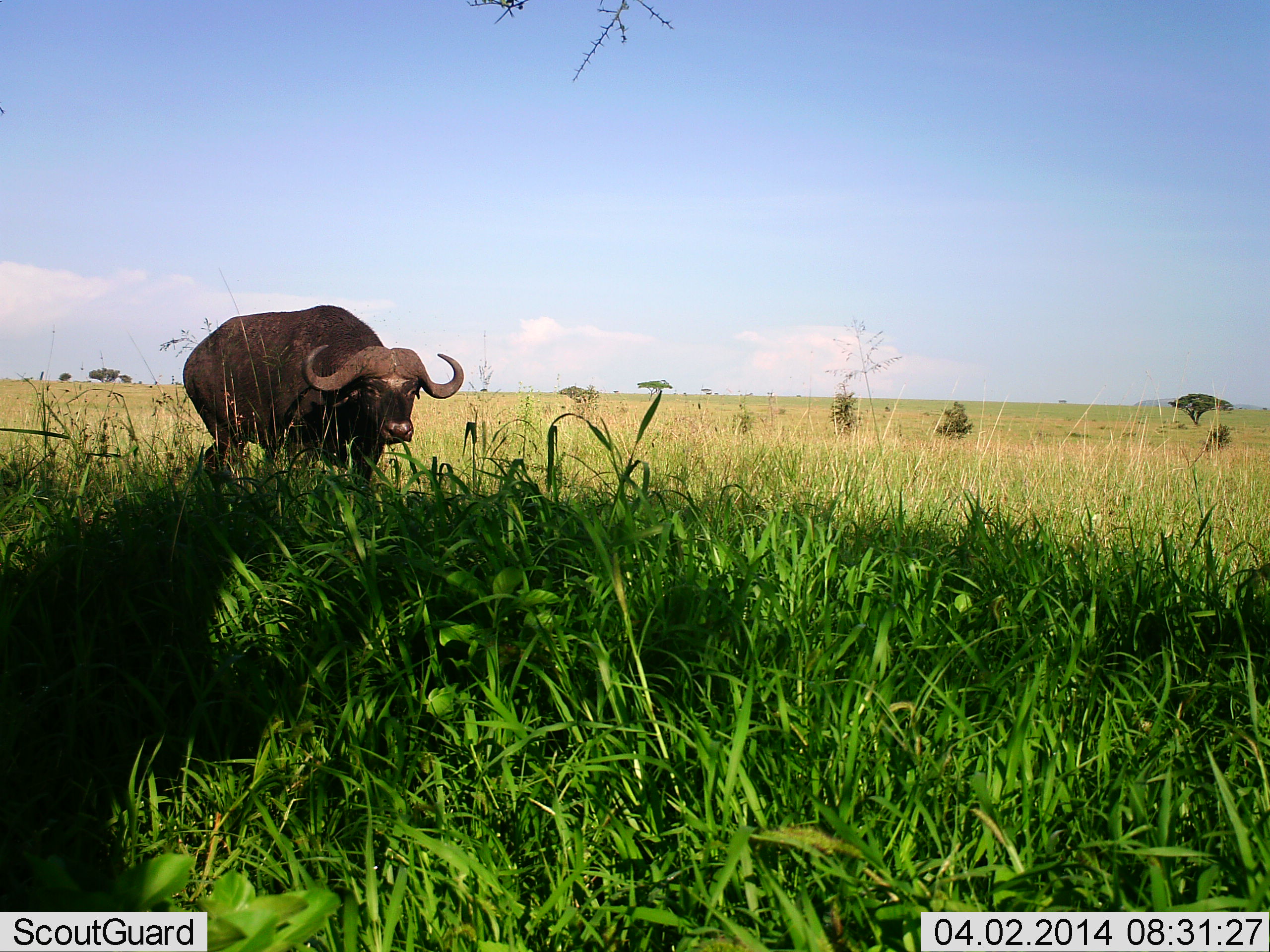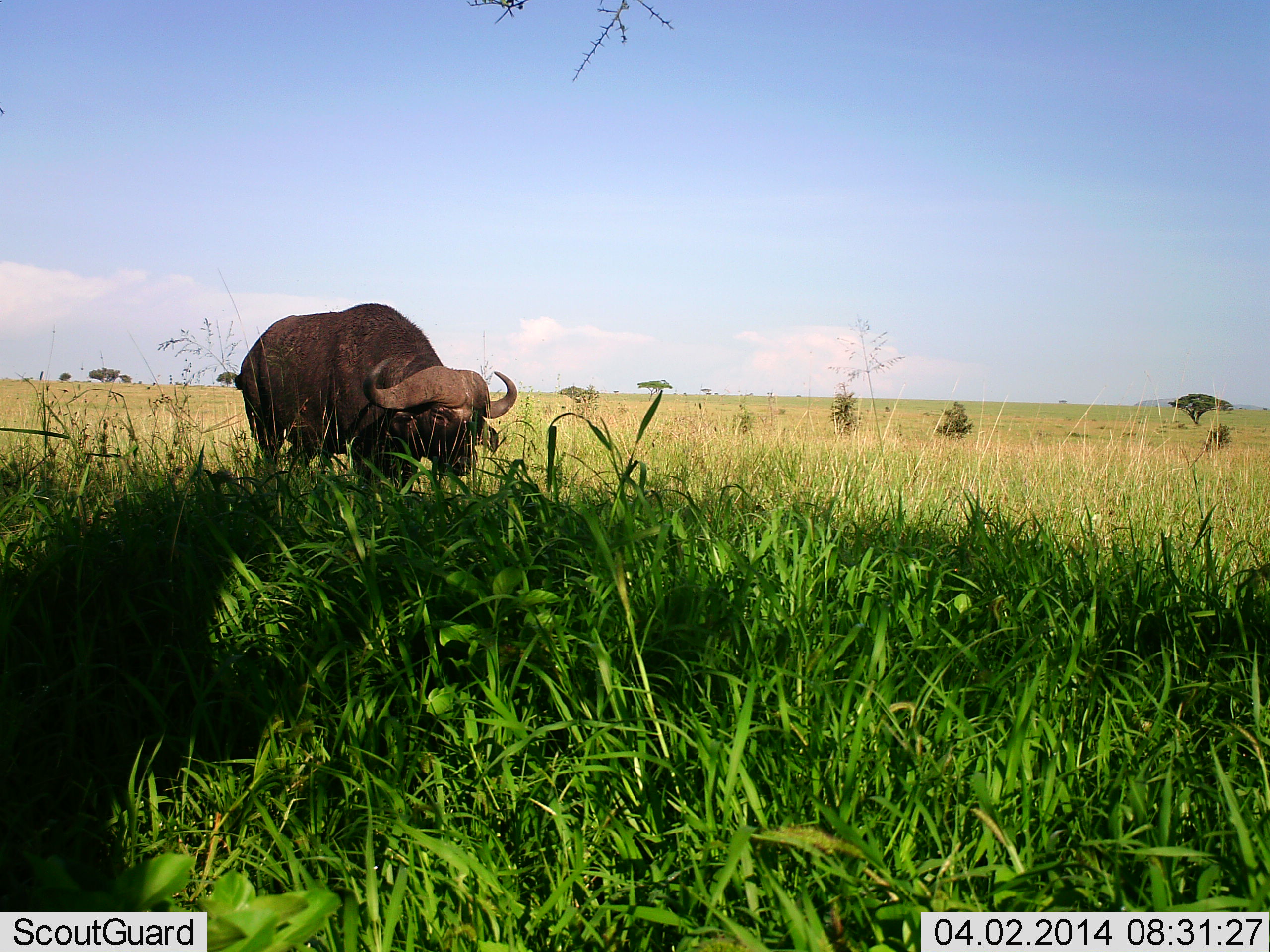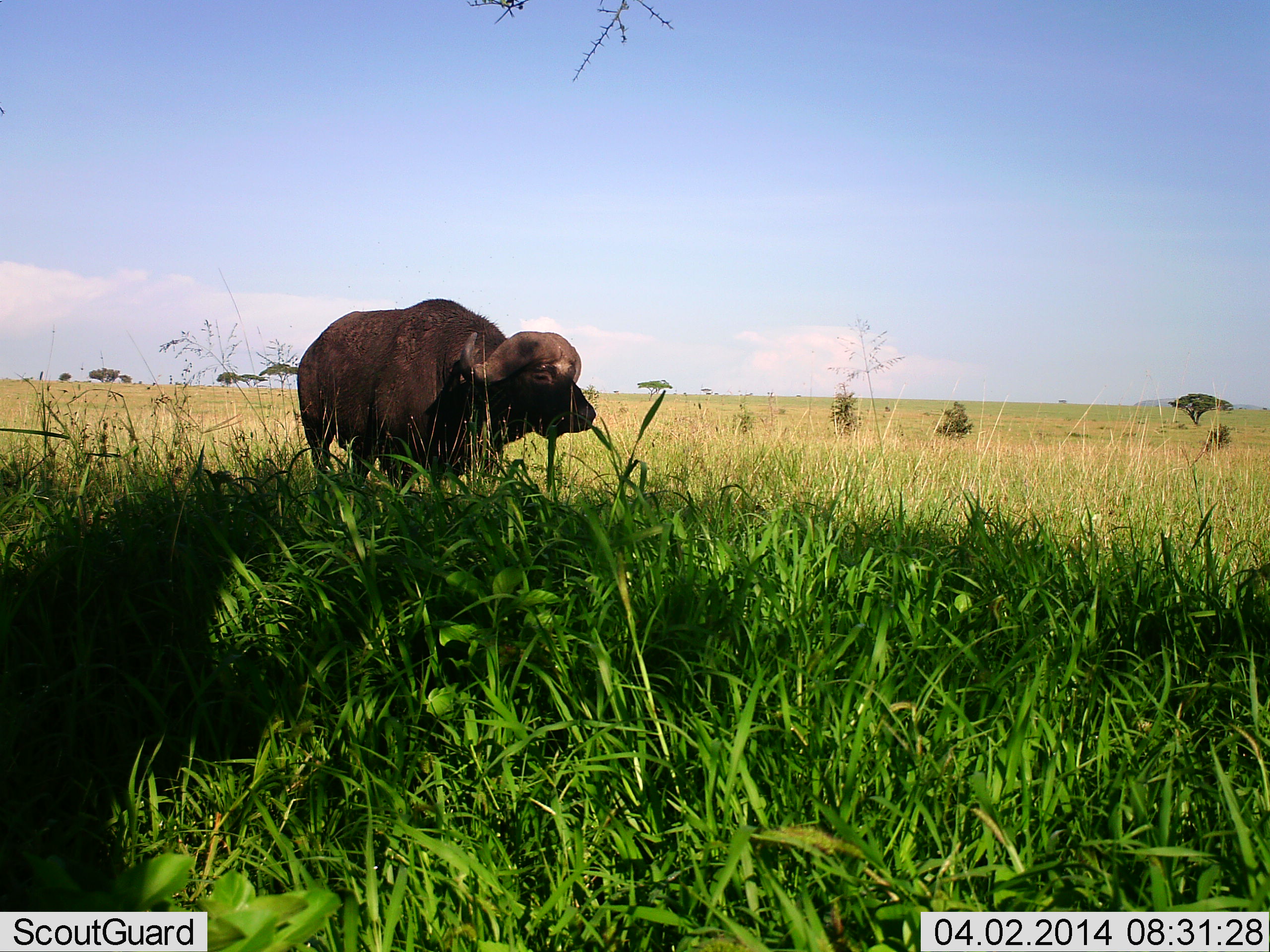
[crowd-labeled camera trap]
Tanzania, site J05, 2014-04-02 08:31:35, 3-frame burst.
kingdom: Animalia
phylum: Chordata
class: Mammalia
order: Artiodactyla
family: Bovidae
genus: Syncerus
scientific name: Syncerus caffer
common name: cape buffalo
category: buffalo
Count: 1.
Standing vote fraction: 11%.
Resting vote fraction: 0%.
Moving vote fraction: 66%.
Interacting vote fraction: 0%.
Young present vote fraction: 1%.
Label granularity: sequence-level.